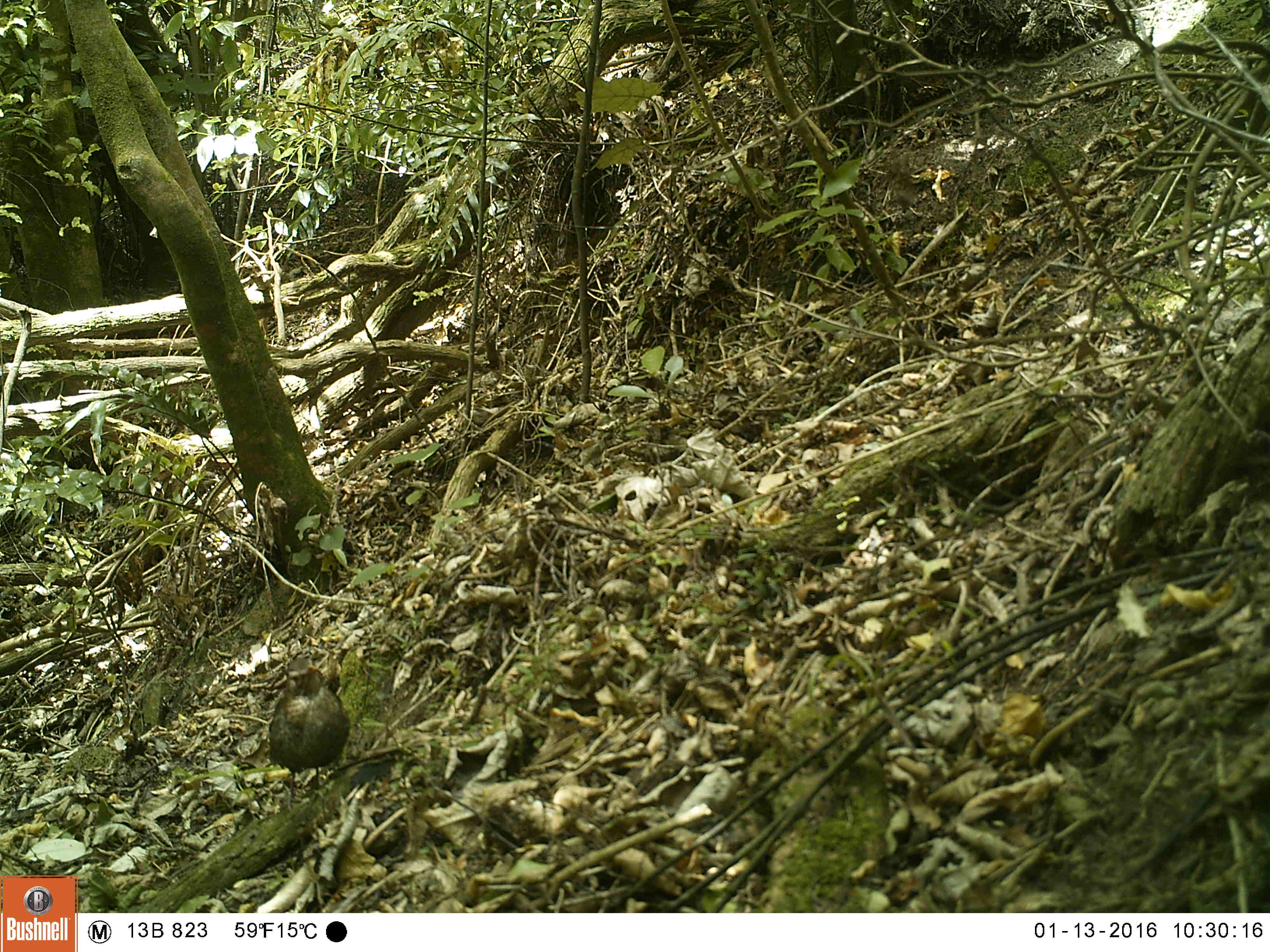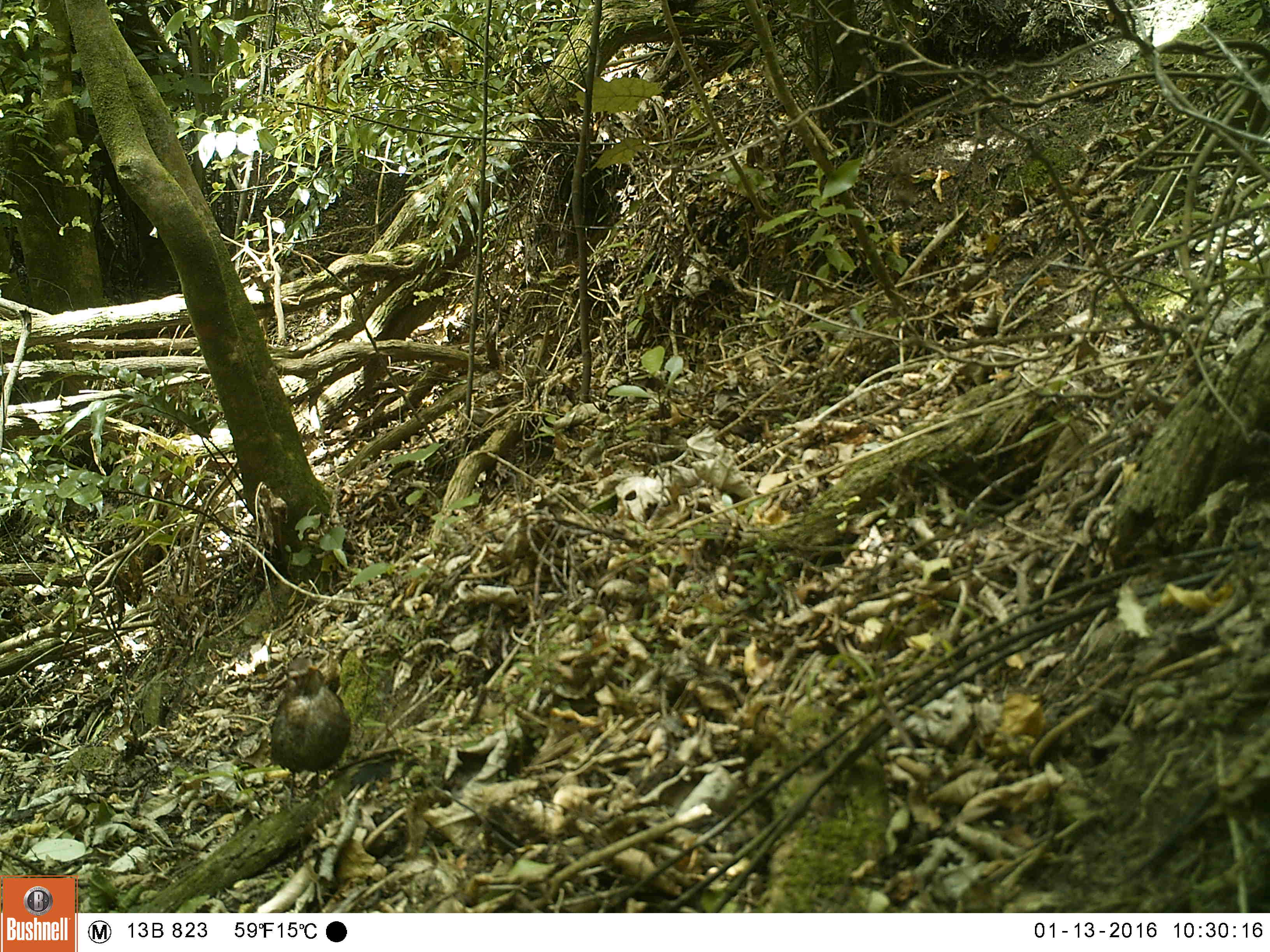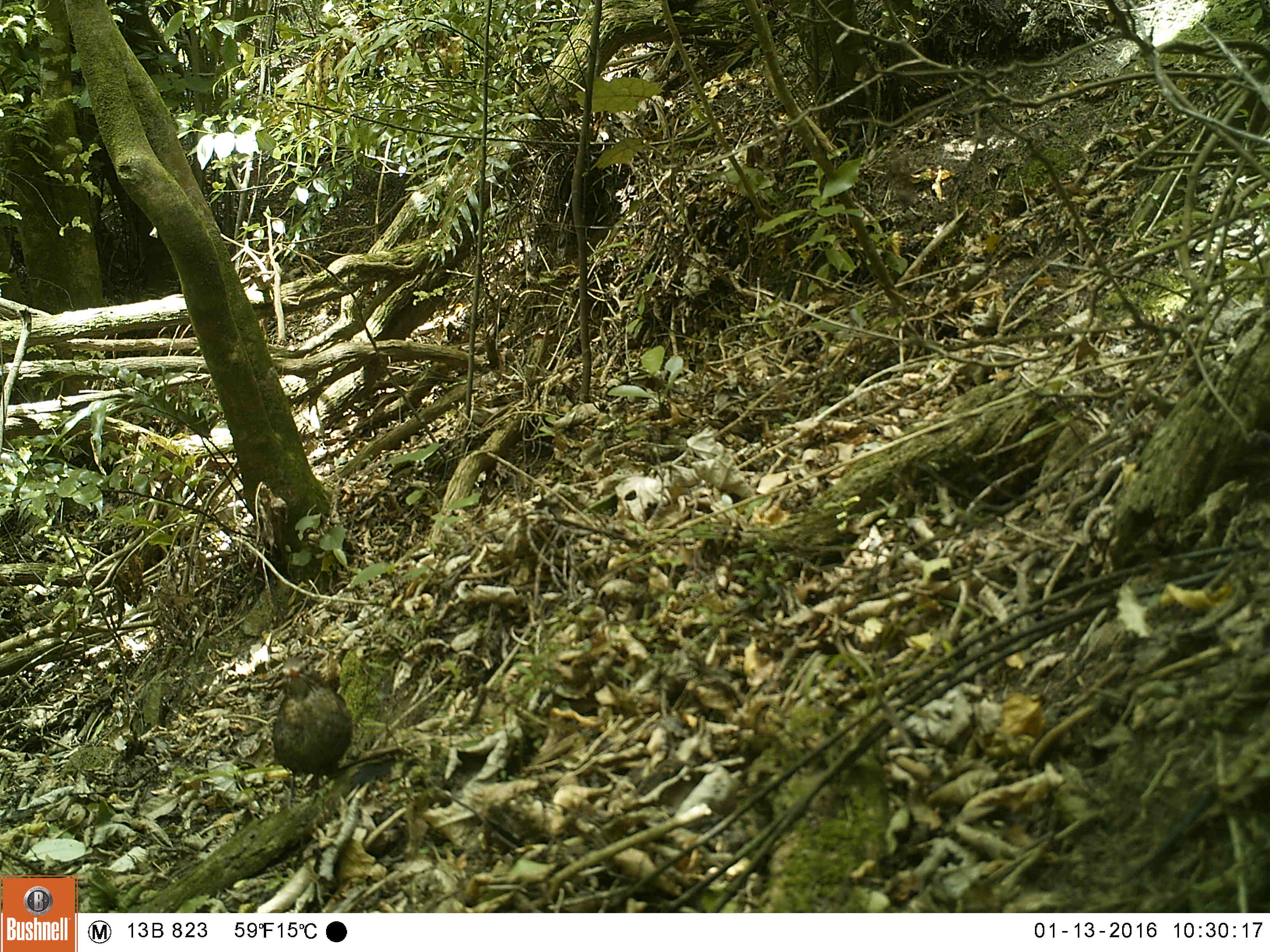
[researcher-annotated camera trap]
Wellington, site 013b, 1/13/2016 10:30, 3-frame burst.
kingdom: Animalia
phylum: Chordata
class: Aves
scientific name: Aves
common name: bird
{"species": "bird (Aves)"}